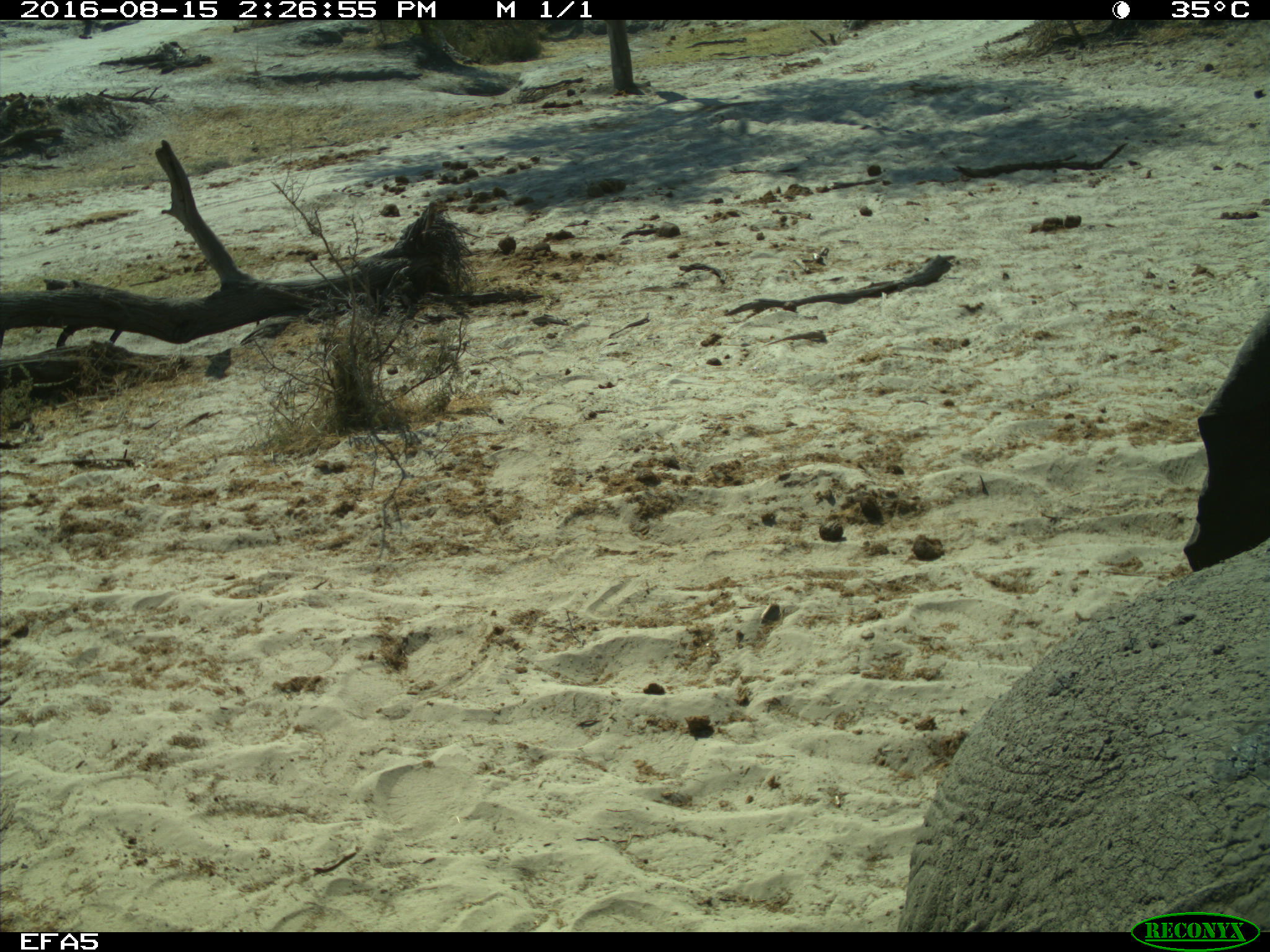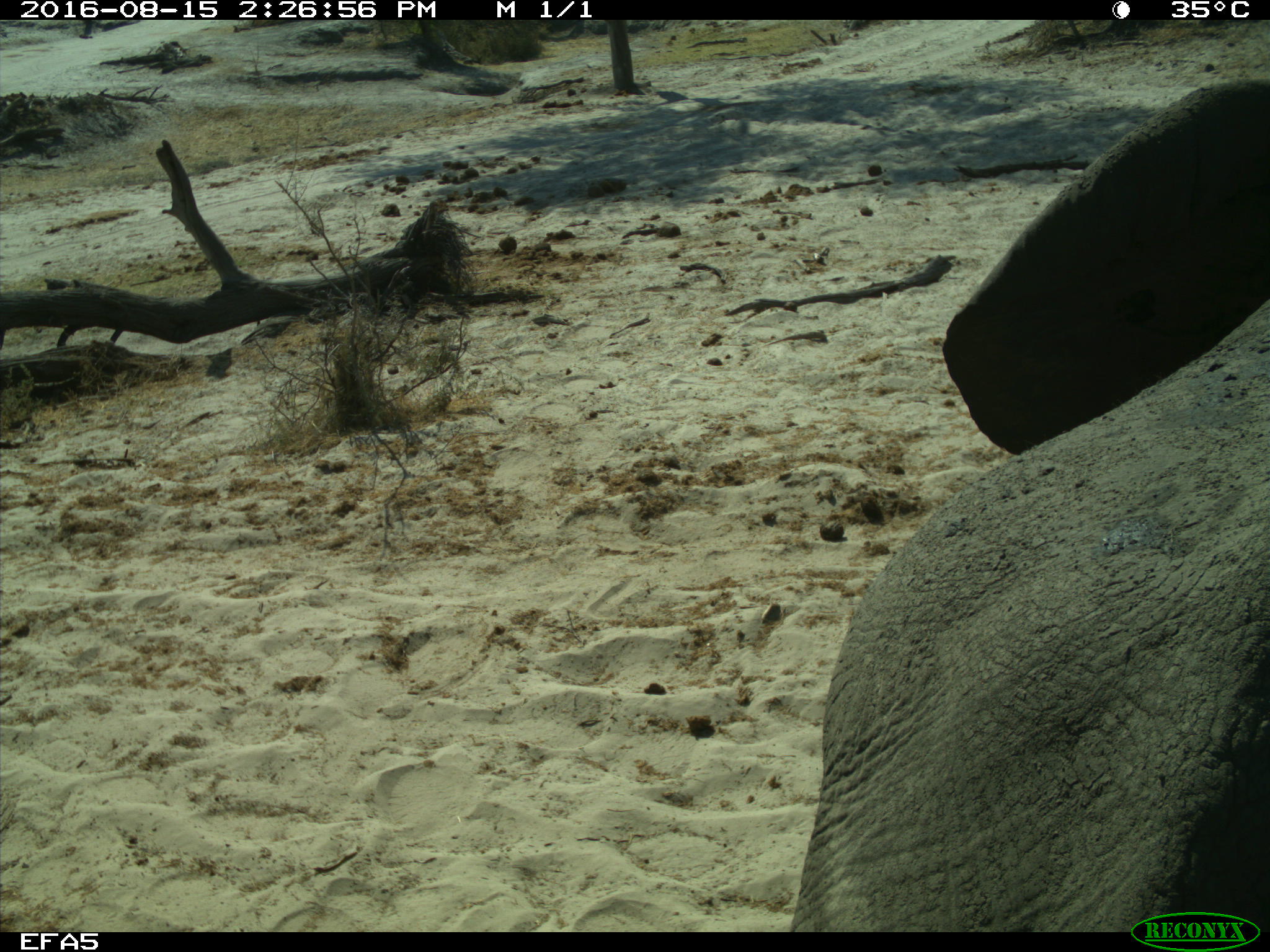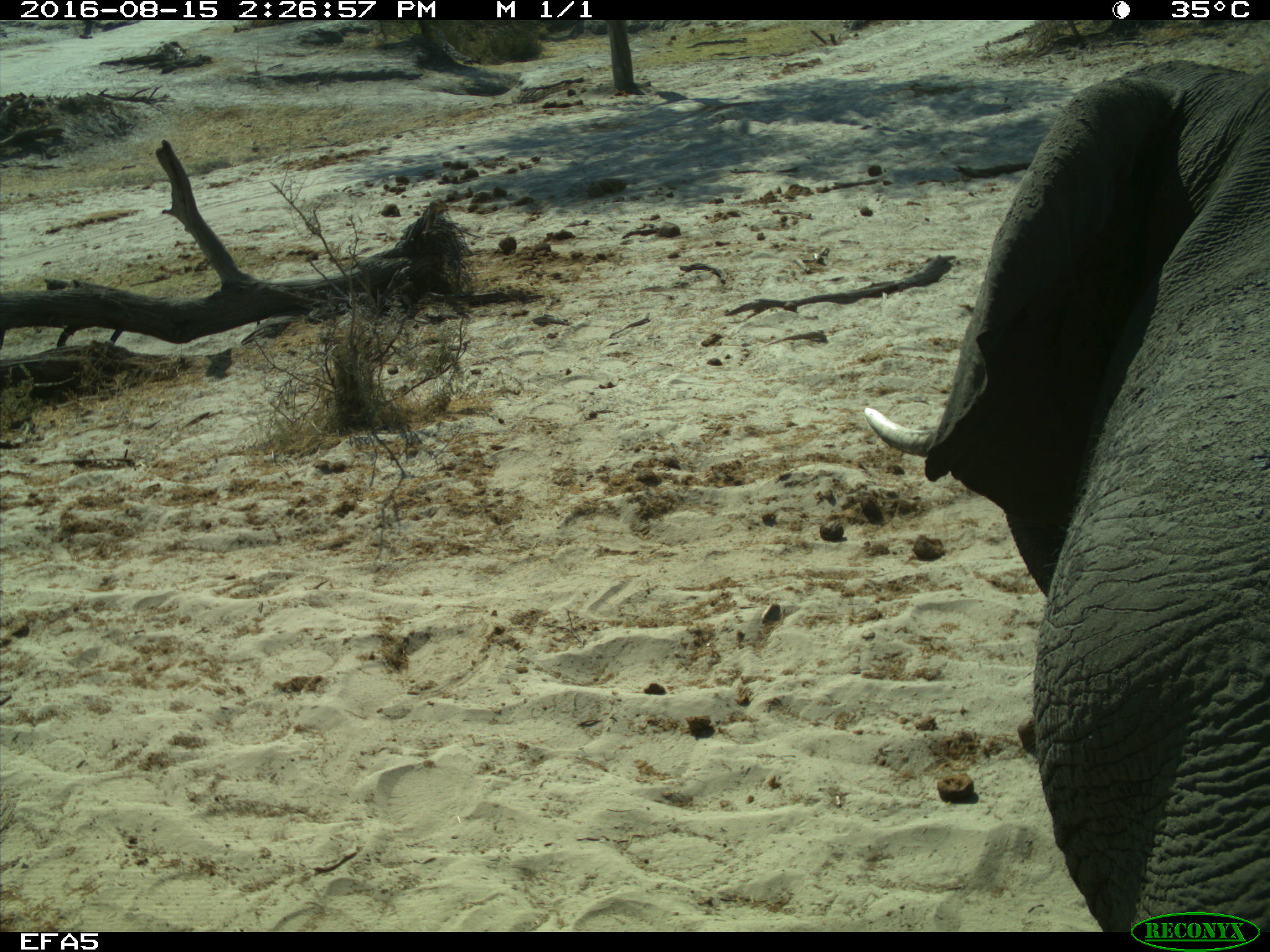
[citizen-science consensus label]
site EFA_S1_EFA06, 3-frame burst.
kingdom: Animalia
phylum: Chordata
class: Mammalia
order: Proboscidea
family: Elephantidae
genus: Loxodonta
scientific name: Loxodonta africana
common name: african bush elephant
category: elephant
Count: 1.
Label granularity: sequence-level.